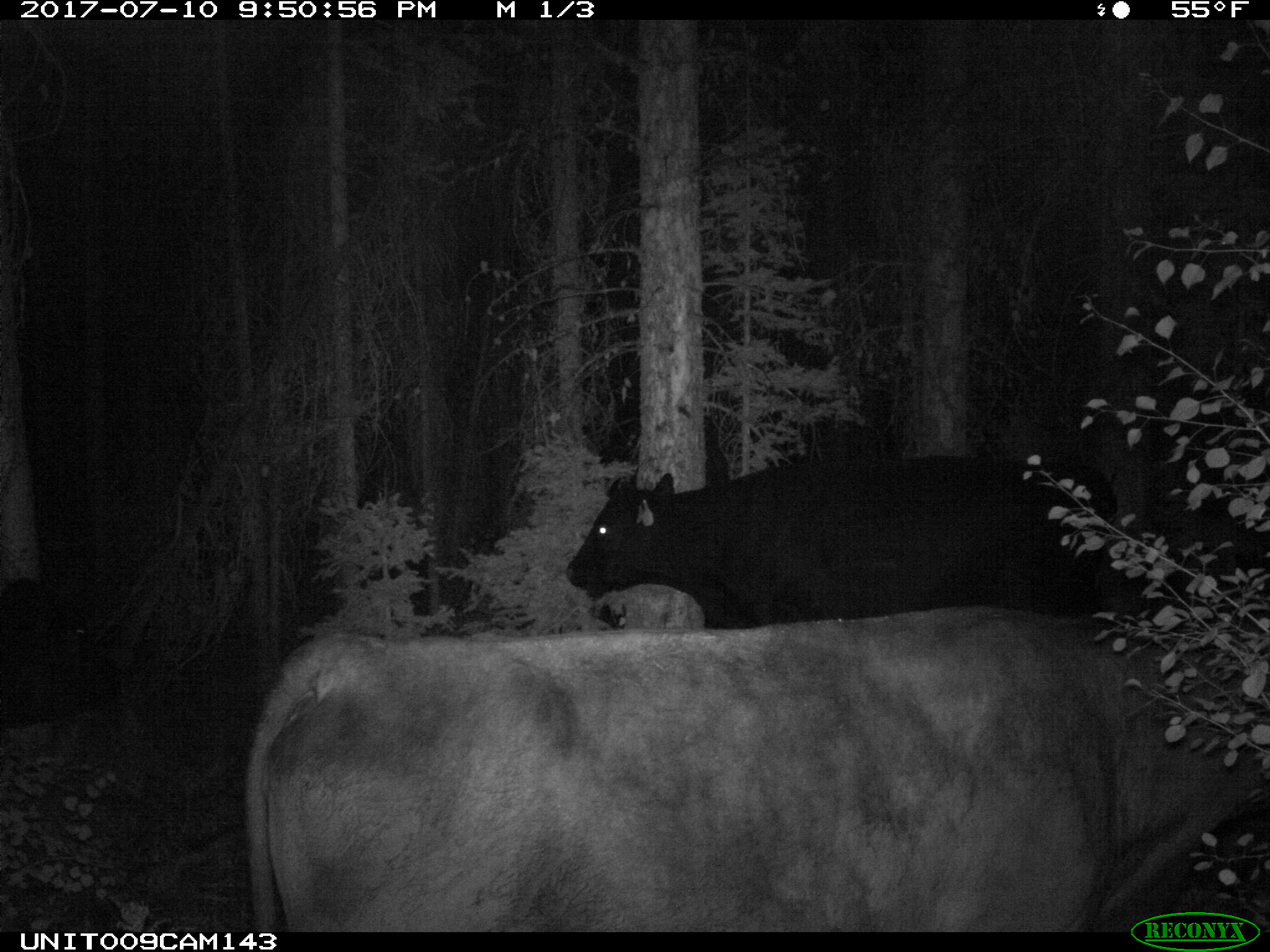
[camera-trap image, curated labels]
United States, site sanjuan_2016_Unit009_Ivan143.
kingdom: Animalia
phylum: Chordata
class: Mammalia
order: Artiodactyla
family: Bovidae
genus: Bos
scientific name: Bos taurus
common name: domestic cow